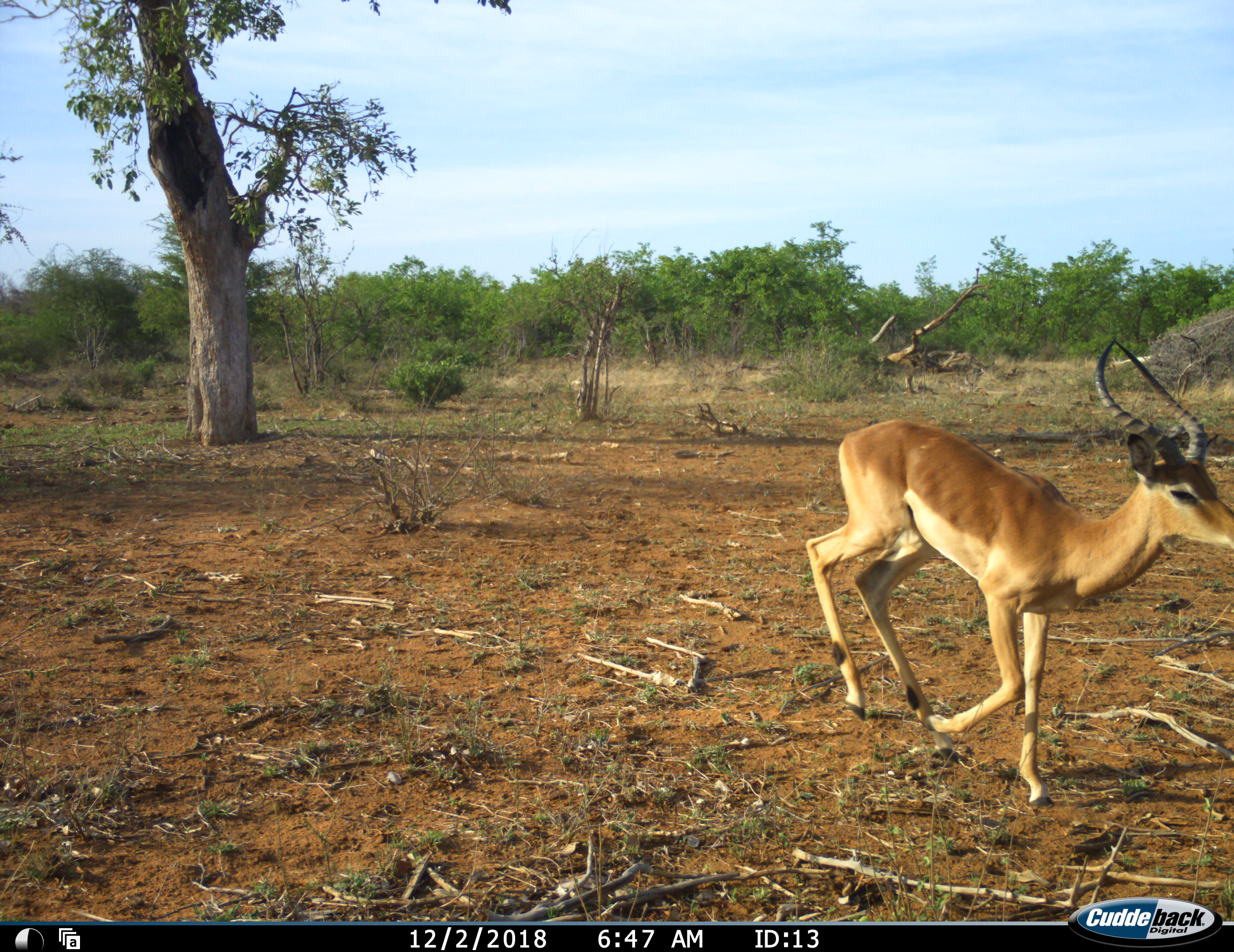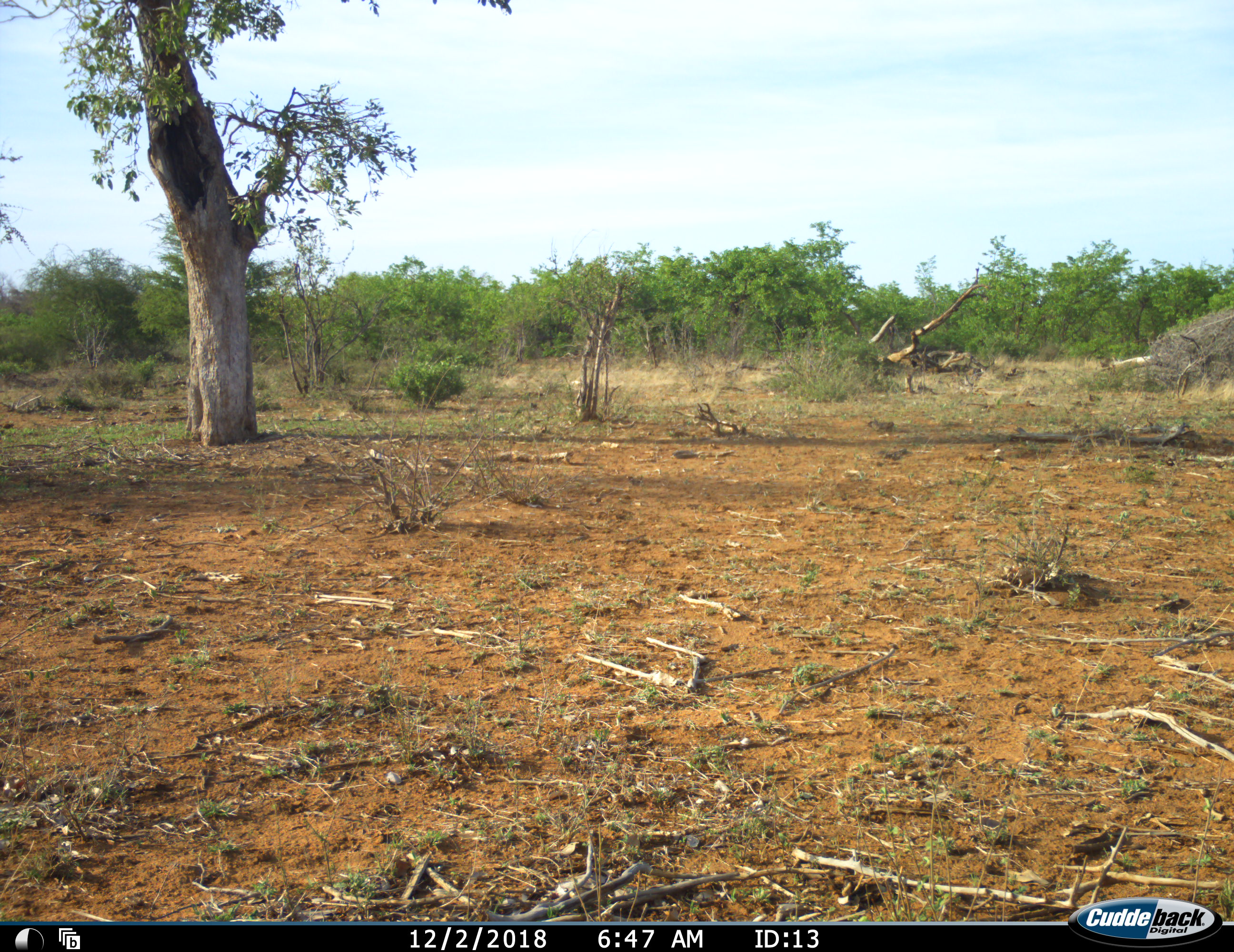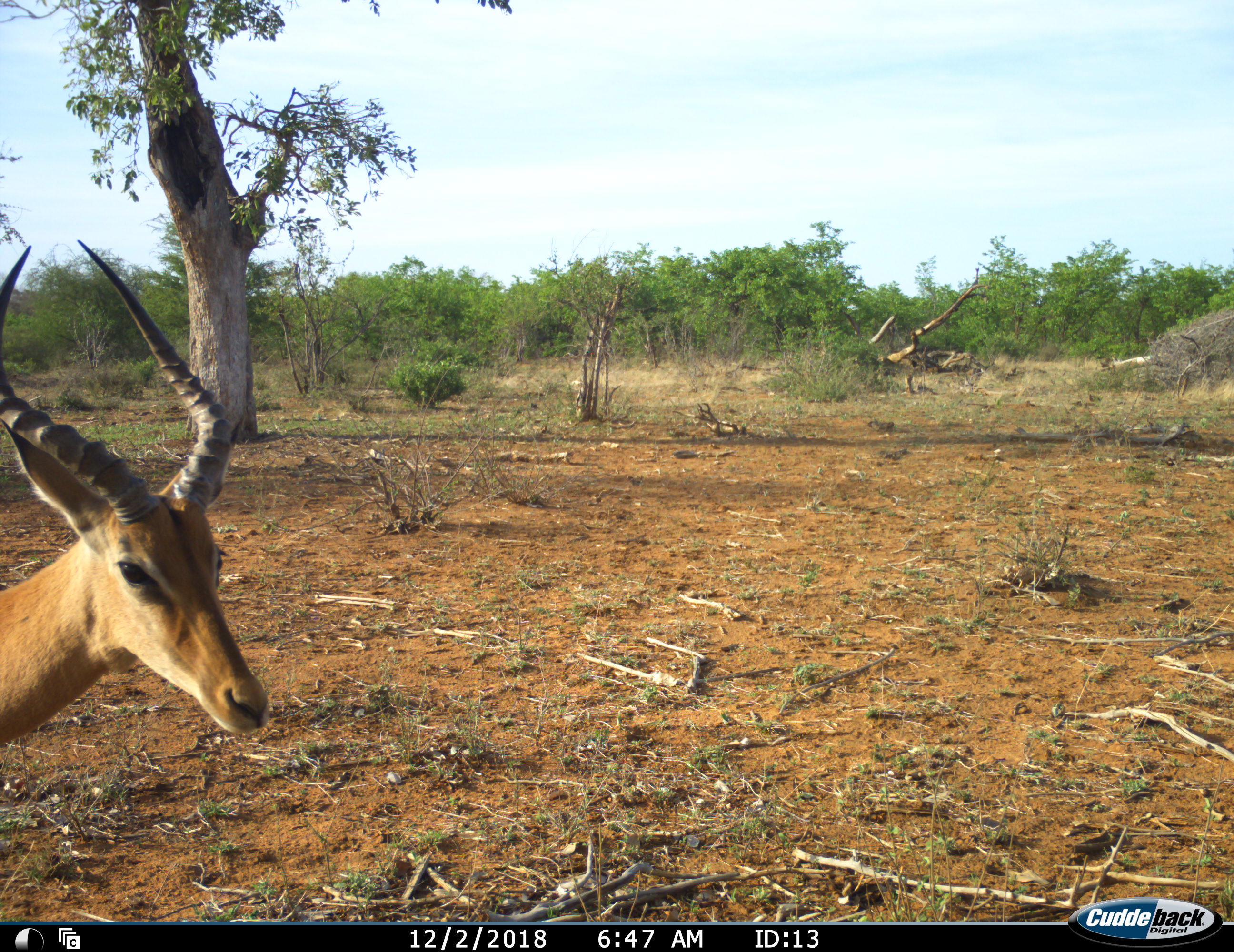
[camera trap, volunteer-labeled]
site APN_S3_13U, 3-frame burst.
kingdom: Animalia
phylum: Chordata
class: Mammalia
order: Artiodactyla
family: Bovidae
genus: Aepyceros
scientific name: Aepyceros melampus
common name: impala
Impala (Aepyceros melampus), count 1. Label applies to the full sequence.